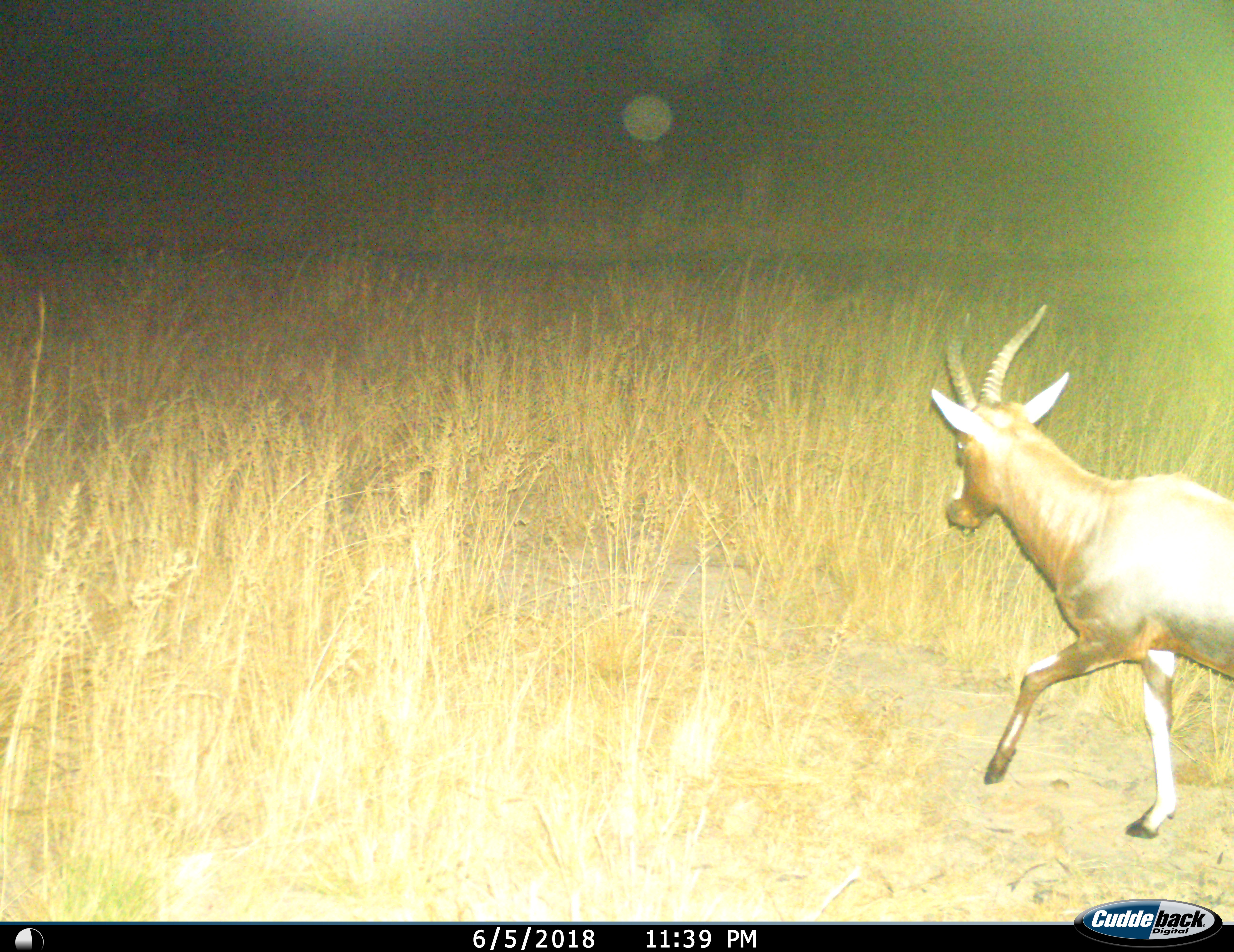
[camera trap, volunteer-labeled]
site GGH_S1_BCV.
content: unidentified animal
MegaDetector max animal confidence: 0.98